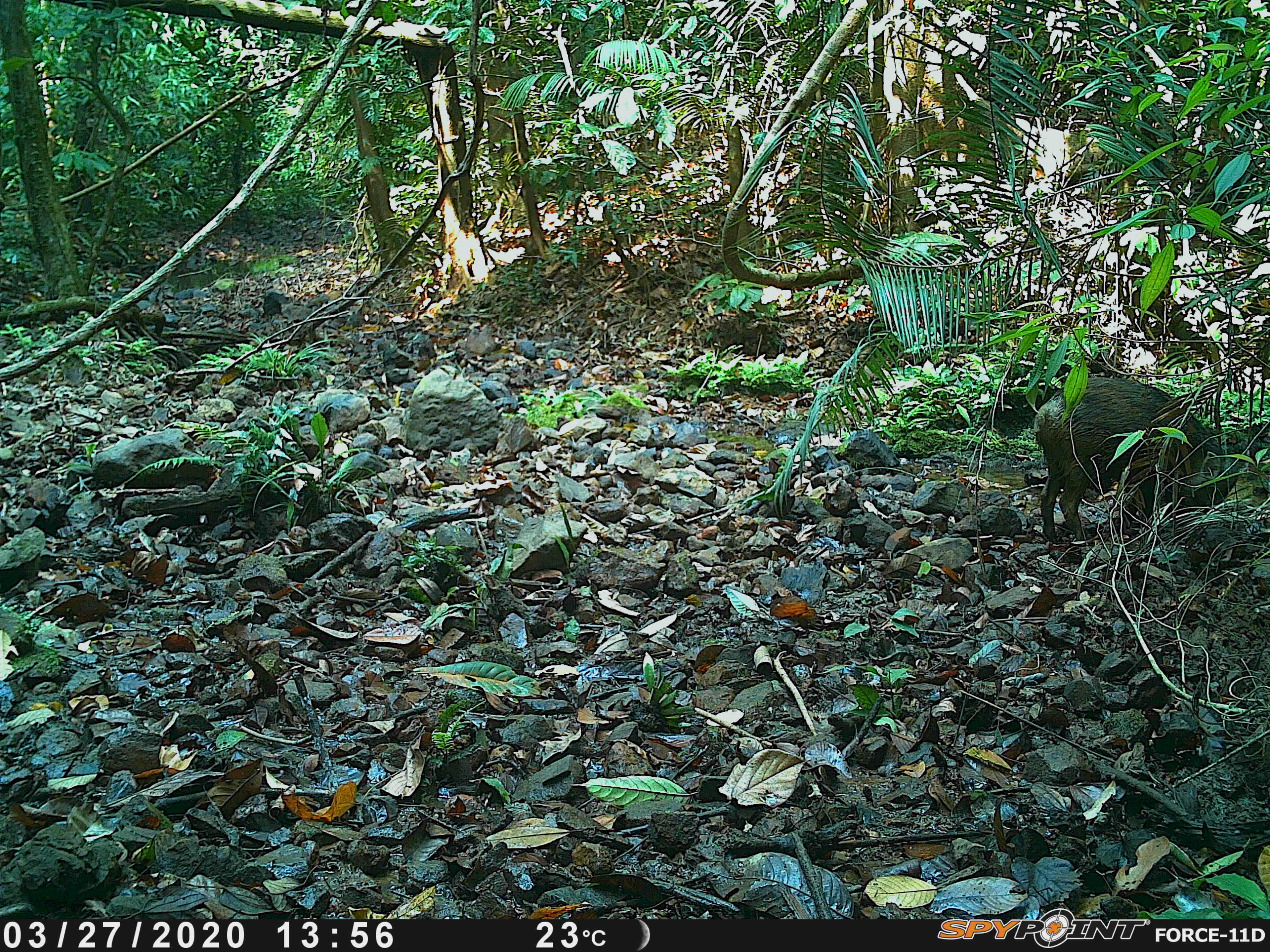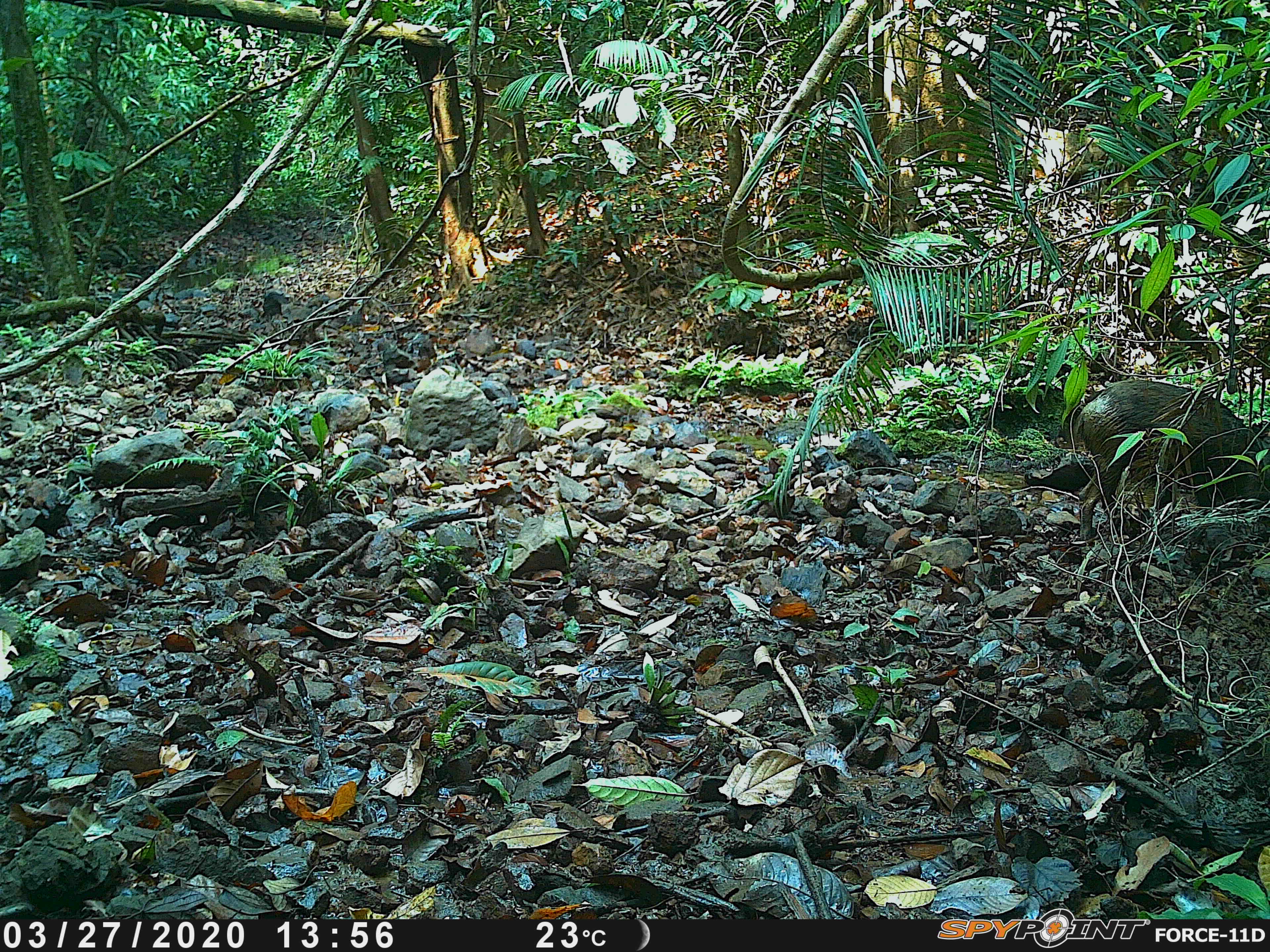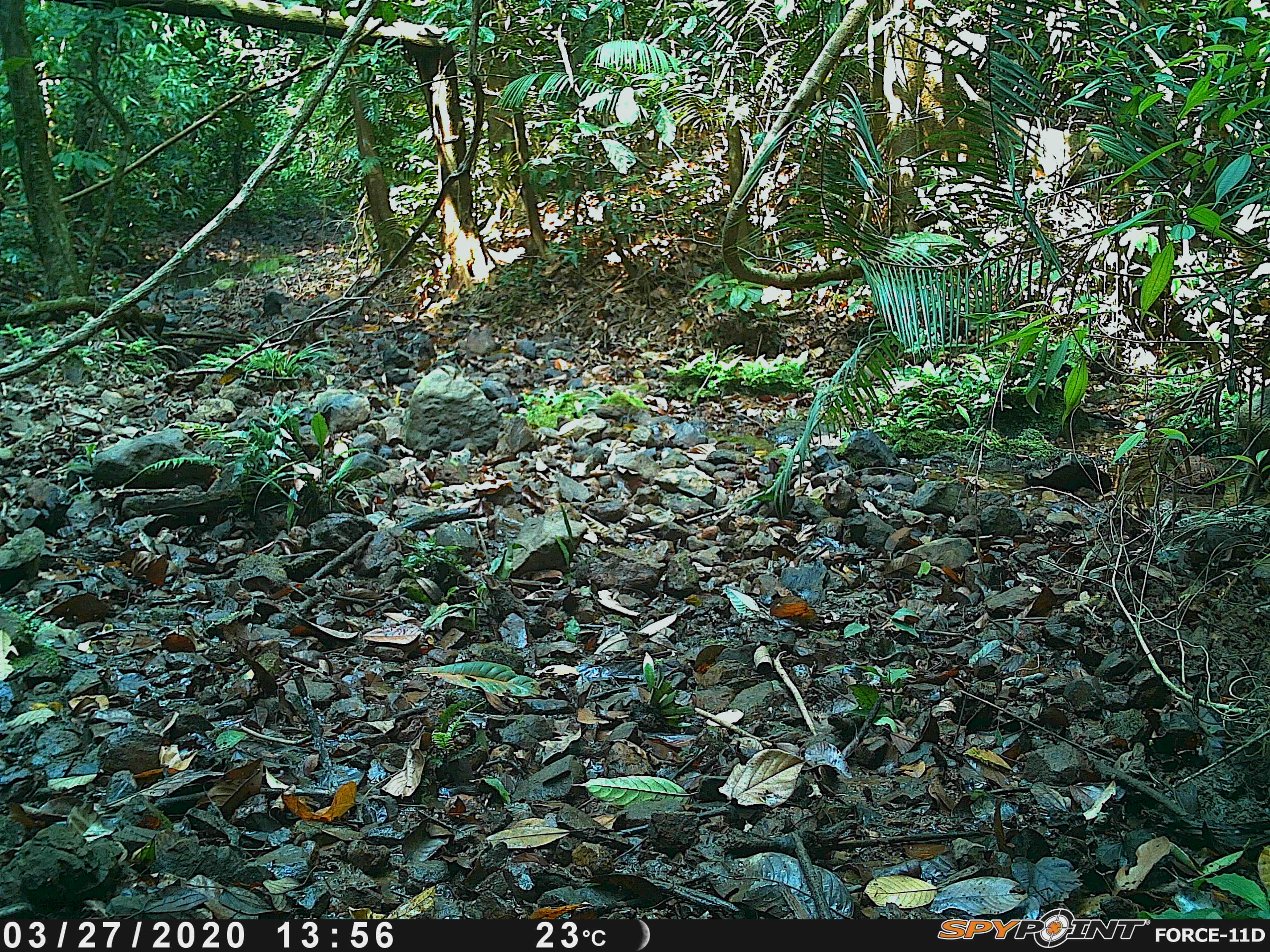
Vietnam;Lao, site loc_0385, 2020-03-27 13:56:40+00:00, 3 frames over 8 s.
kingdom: Animalia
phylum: Chordata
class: Mammalia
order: Artiodactyla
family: Suidae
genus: Sus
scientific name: Sus scrofa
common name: eurasian wild pig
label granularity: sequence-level